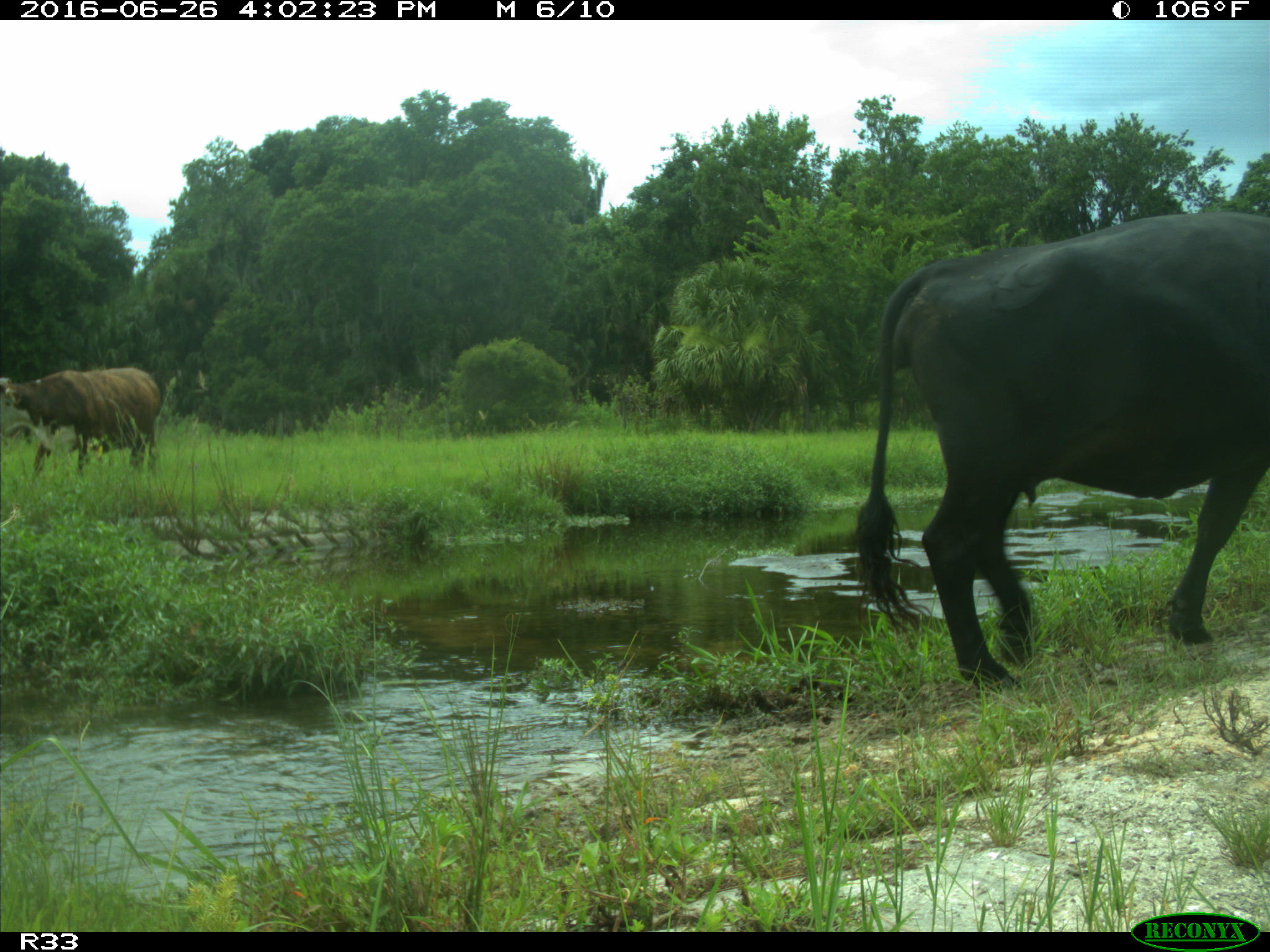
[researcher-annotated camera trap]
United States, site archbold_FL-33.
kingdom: Animalia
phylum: Chordata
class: Mammalia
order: Artiodactyla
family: Bovidae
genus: Bos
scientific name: Bos taurus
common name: domestic cow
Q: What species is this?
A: Bos taurus (domestic cow).